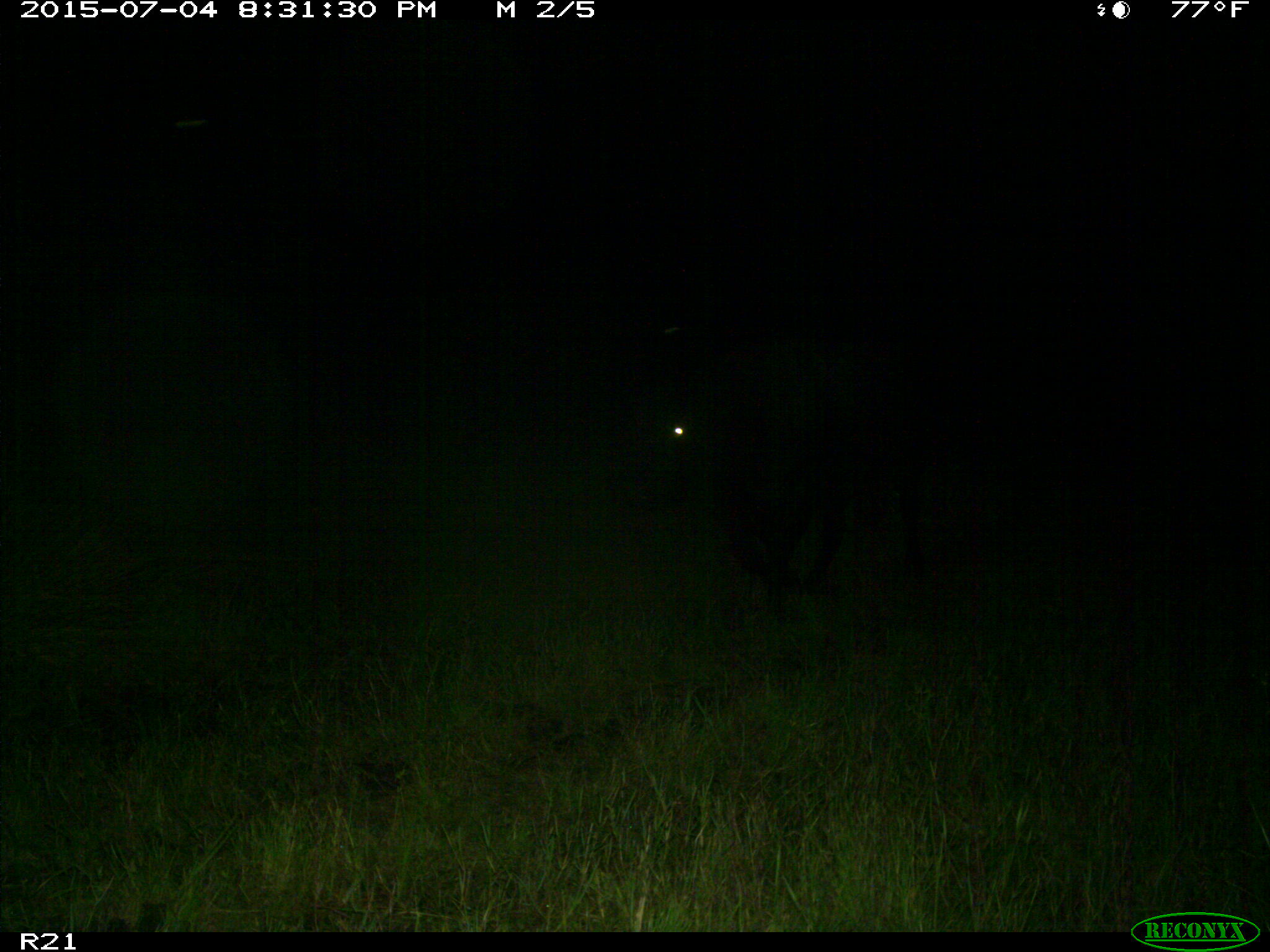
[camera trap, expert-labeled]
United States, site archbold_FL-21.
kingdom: Animalia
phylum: Chordata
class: Mammalia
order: Artiodactyla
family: Bovidae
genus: Bos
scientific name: Bos taurus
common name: domestic cow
Bos taurus (domestic cow).